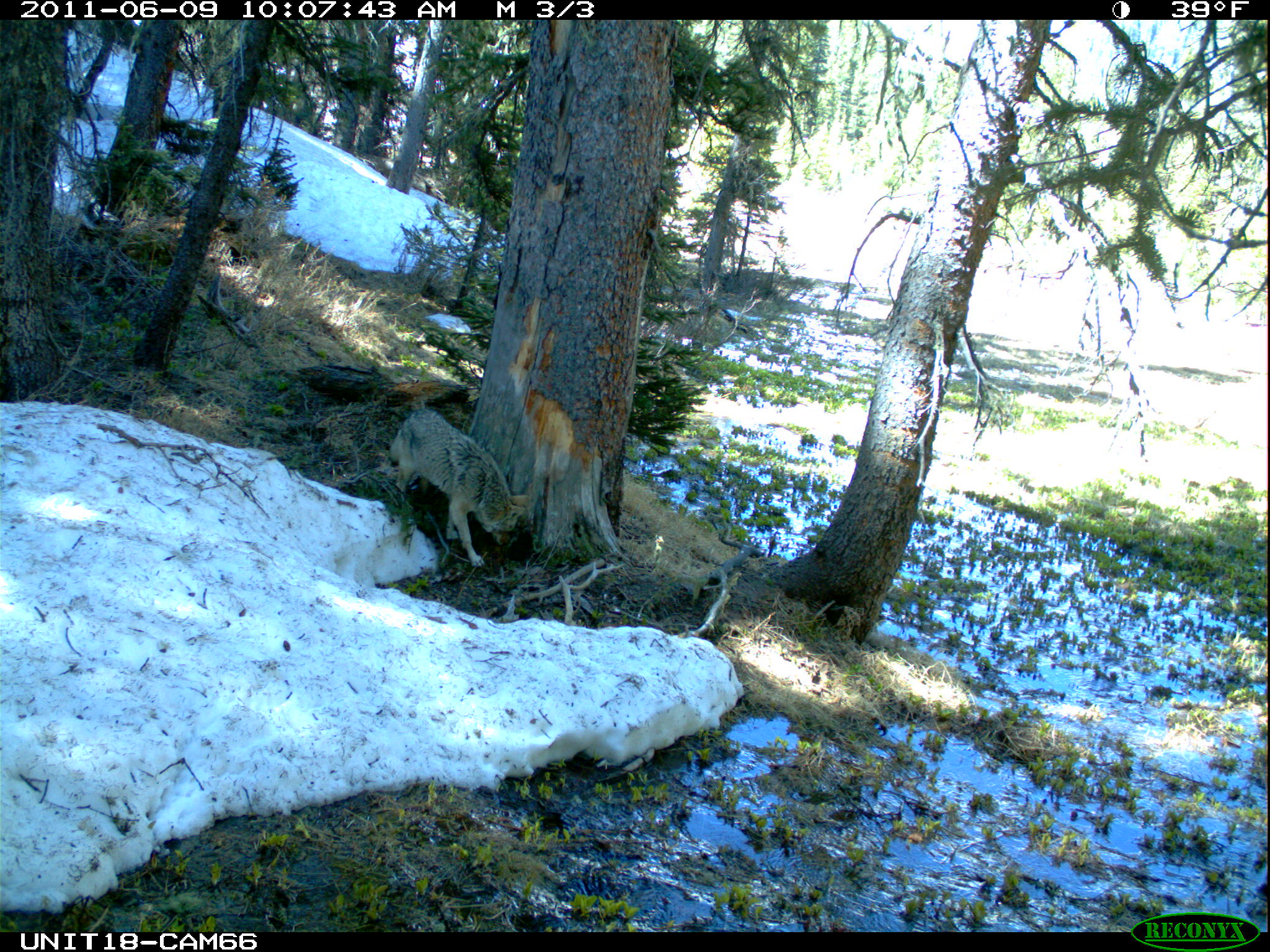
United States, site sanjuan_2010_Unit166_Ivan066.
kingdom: Animalia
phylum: Chordata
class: Mammalia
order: Carnivora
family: Canidae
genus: Canis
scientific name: Canis latrans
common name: coyote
Canis latrans (coyote).